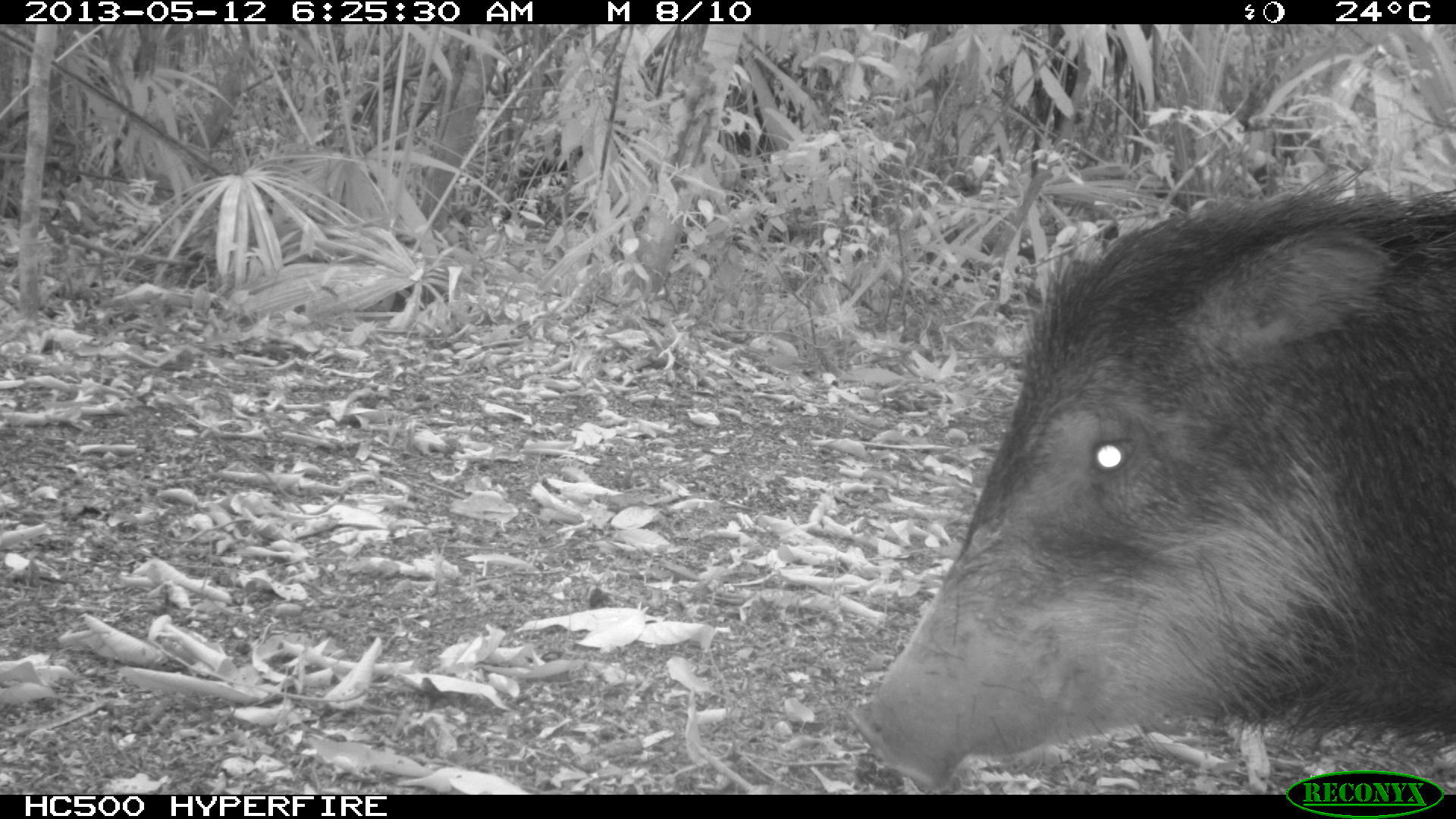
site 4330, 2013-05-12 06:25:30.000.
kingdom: Animalia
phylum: Chordata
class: Mammalia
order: Artiodactyla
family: Tayassuidae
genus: Tayassu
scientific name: Tayassu pecari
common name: white-lipped peccary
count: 1